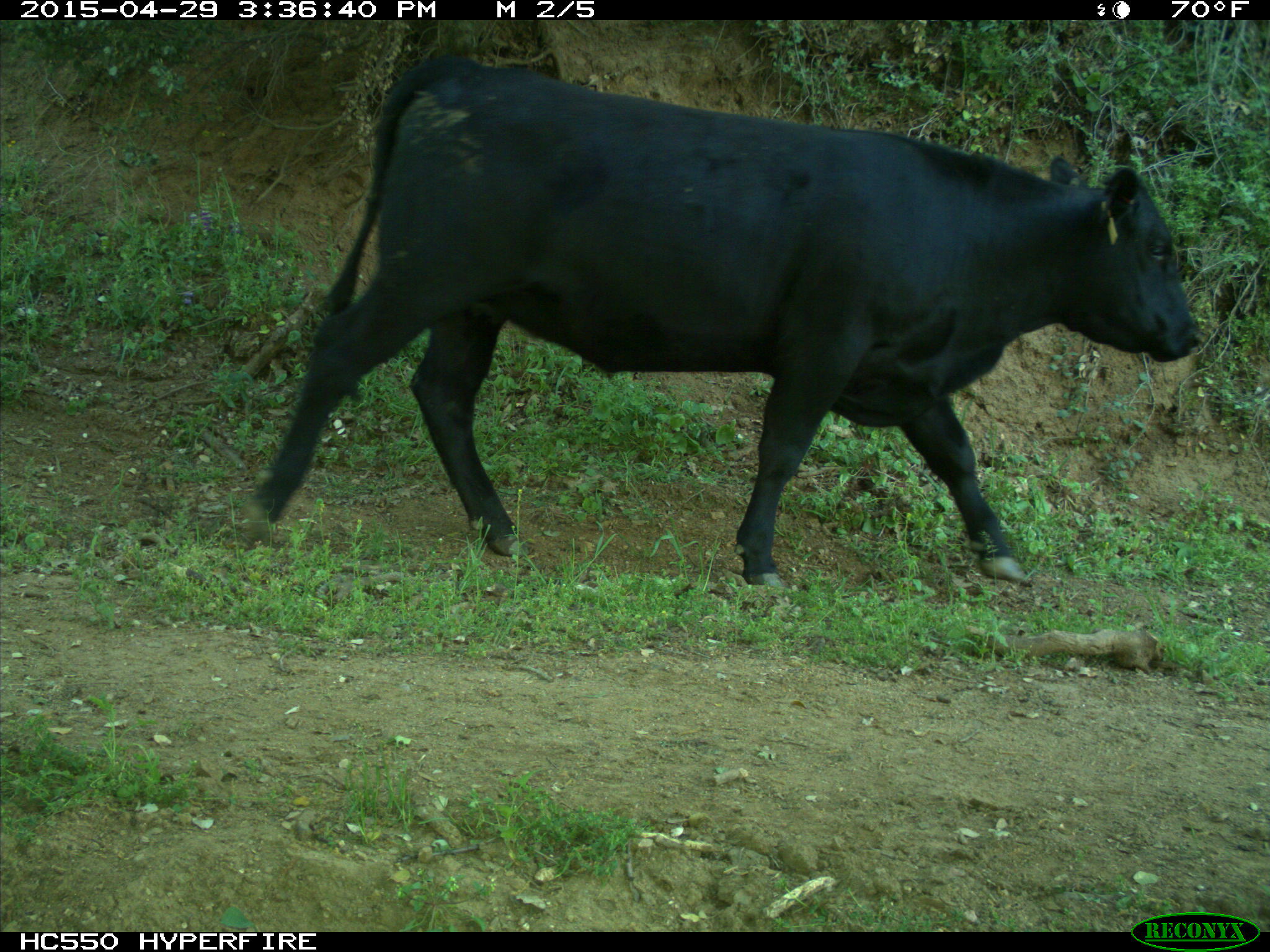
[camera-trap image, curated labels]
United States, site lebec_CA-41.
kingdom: Animalia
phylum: Chordata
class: Mammalia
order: Artiodactyla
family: Bovidae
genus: Bos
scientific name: Bos taurus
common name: domestic cow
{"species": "Bos taurus (domestic cow)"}